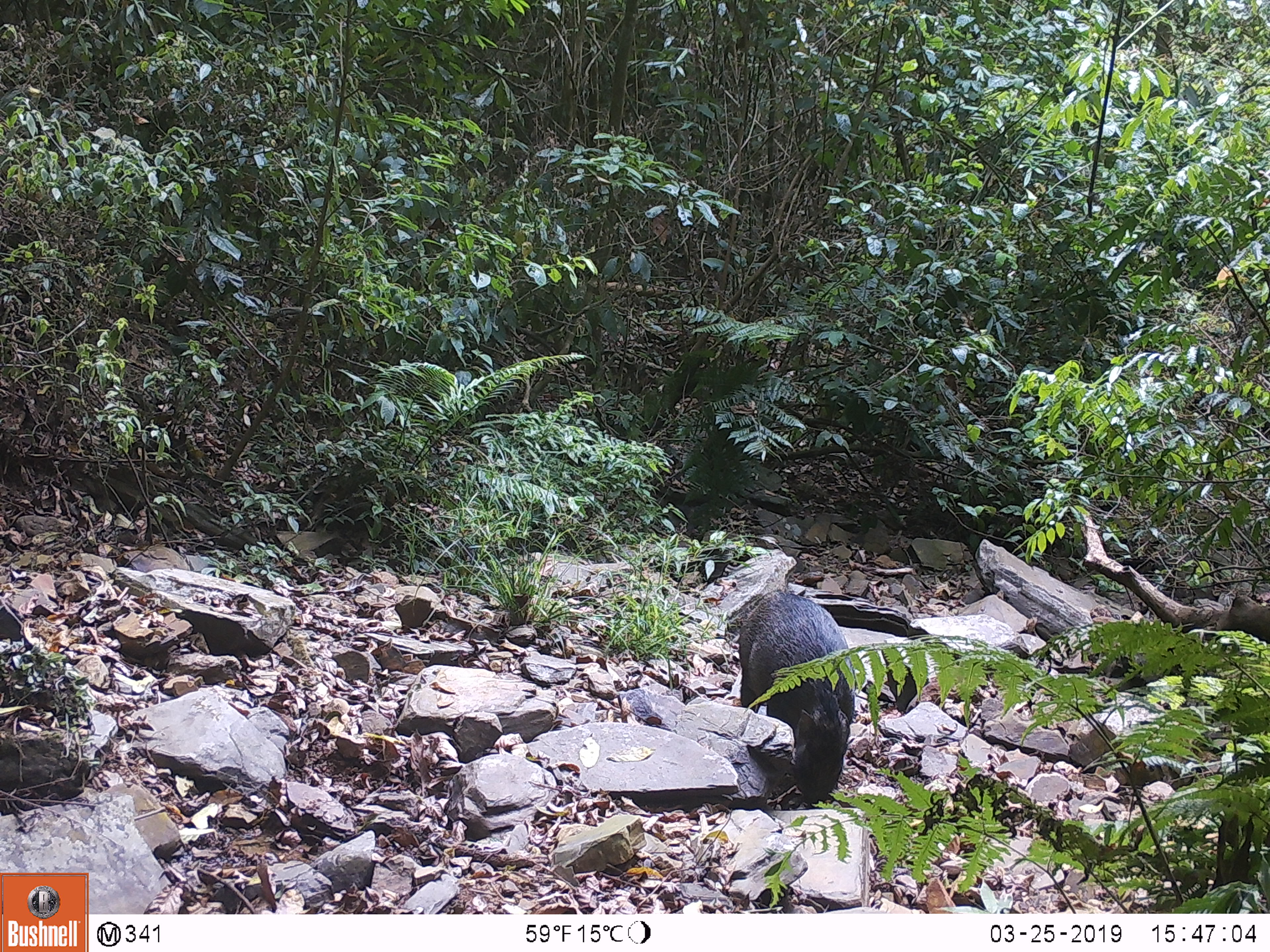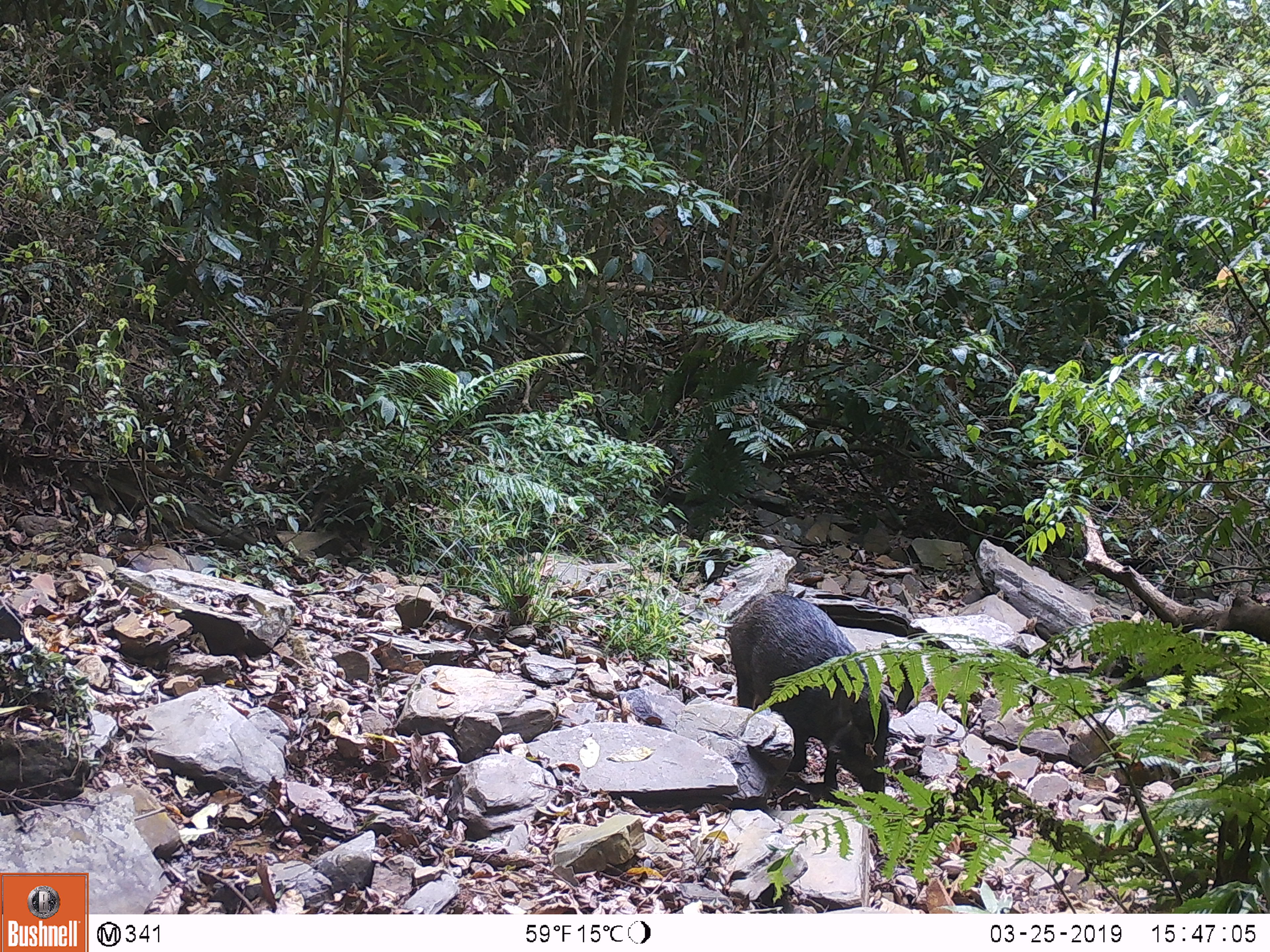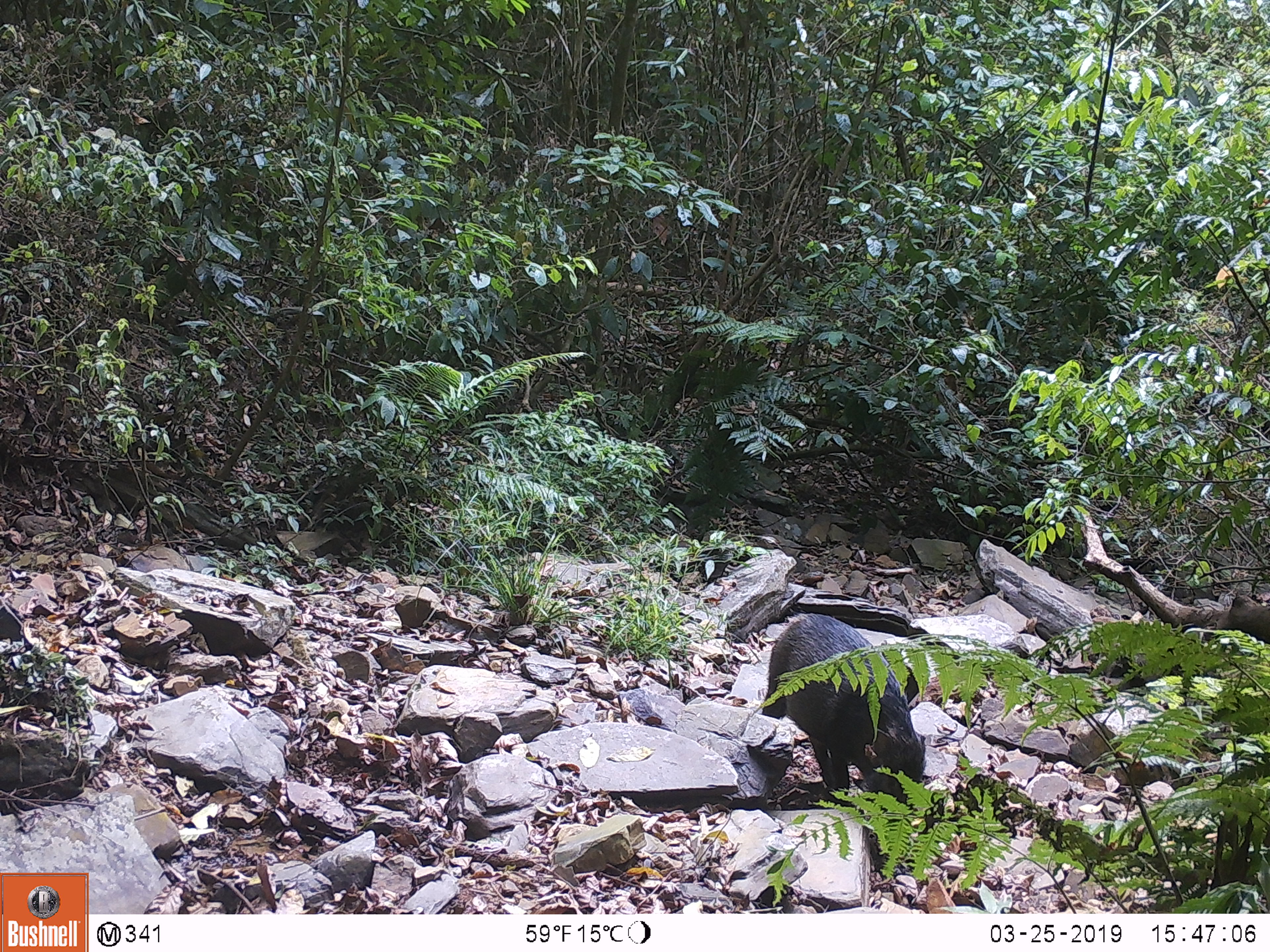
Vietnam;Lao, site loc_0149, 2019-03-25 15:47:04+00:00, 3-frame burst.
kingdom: Animalia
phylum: Chordata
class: Mammalia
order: Artiodactyla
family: Suidae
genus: Sus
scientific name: Sus scrofa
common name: eurasian wild pig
Eurasian wild pig (Sus scrofa). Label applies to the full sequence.